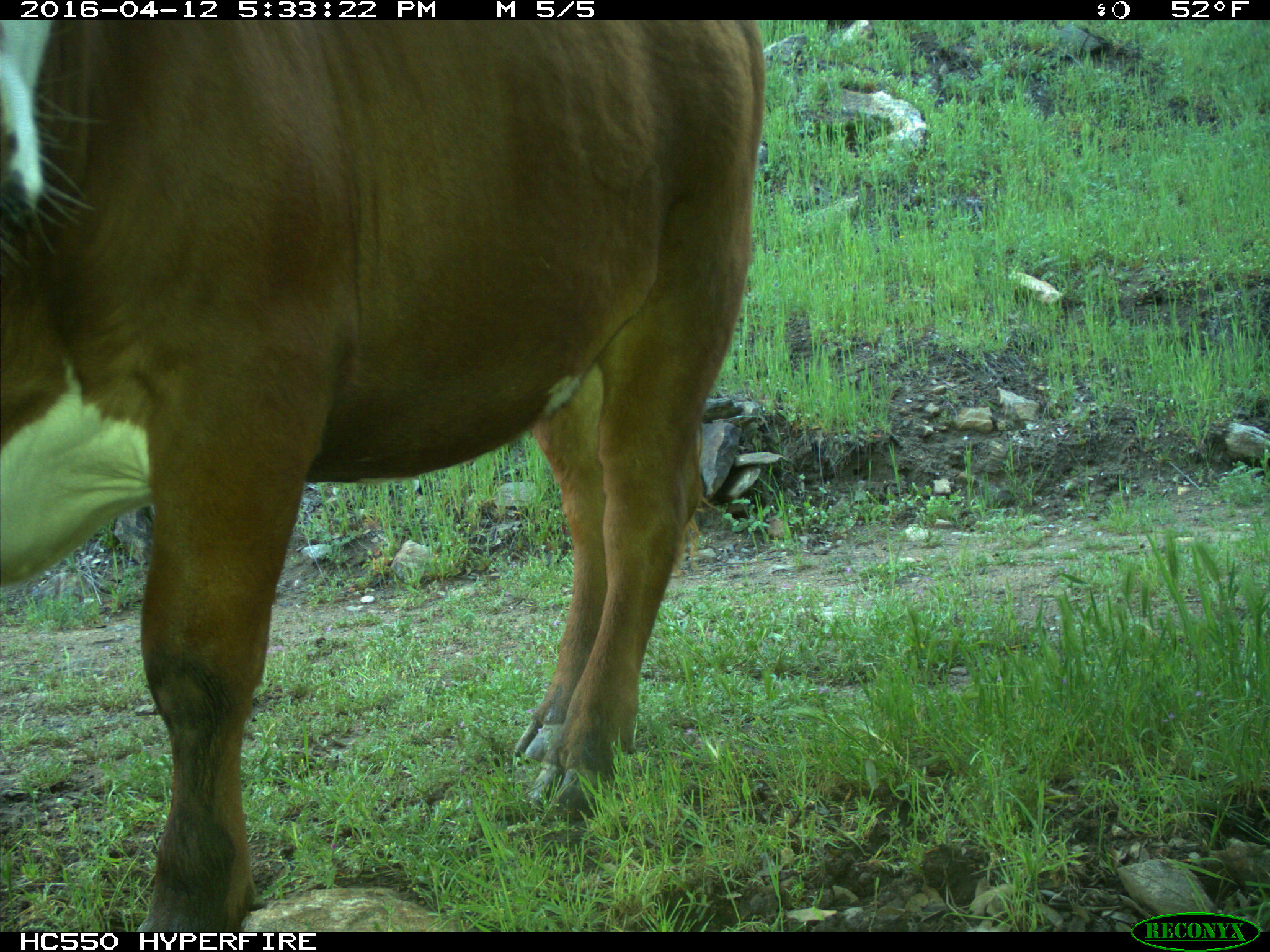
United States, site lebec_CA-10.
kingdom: Animalia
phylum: Chordata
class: Mammalia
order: Artiodactyla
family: Bovidae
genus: Bos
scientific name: Bos taurus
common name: domestic cow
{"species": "Bos taurus (domestic cow)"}